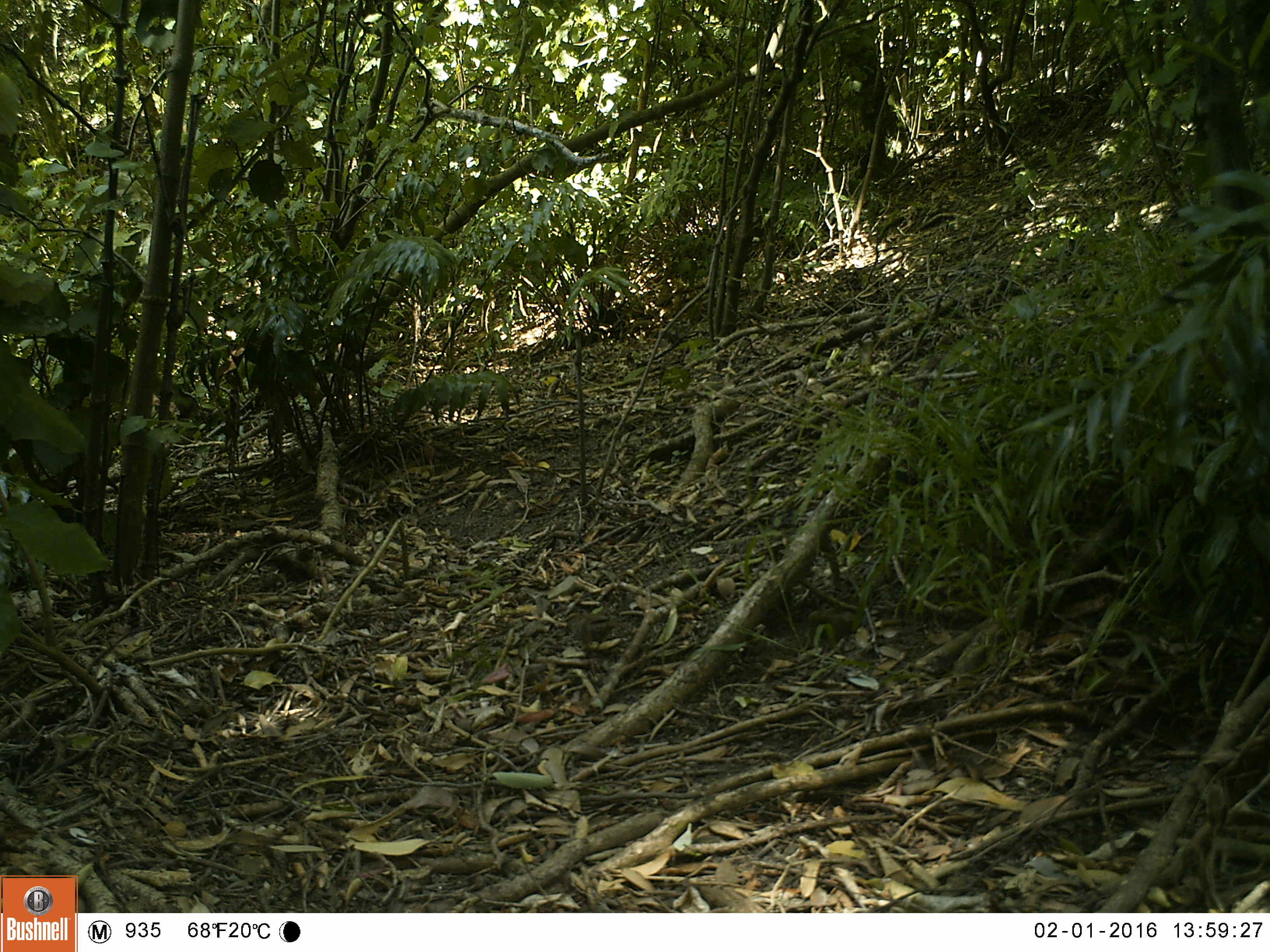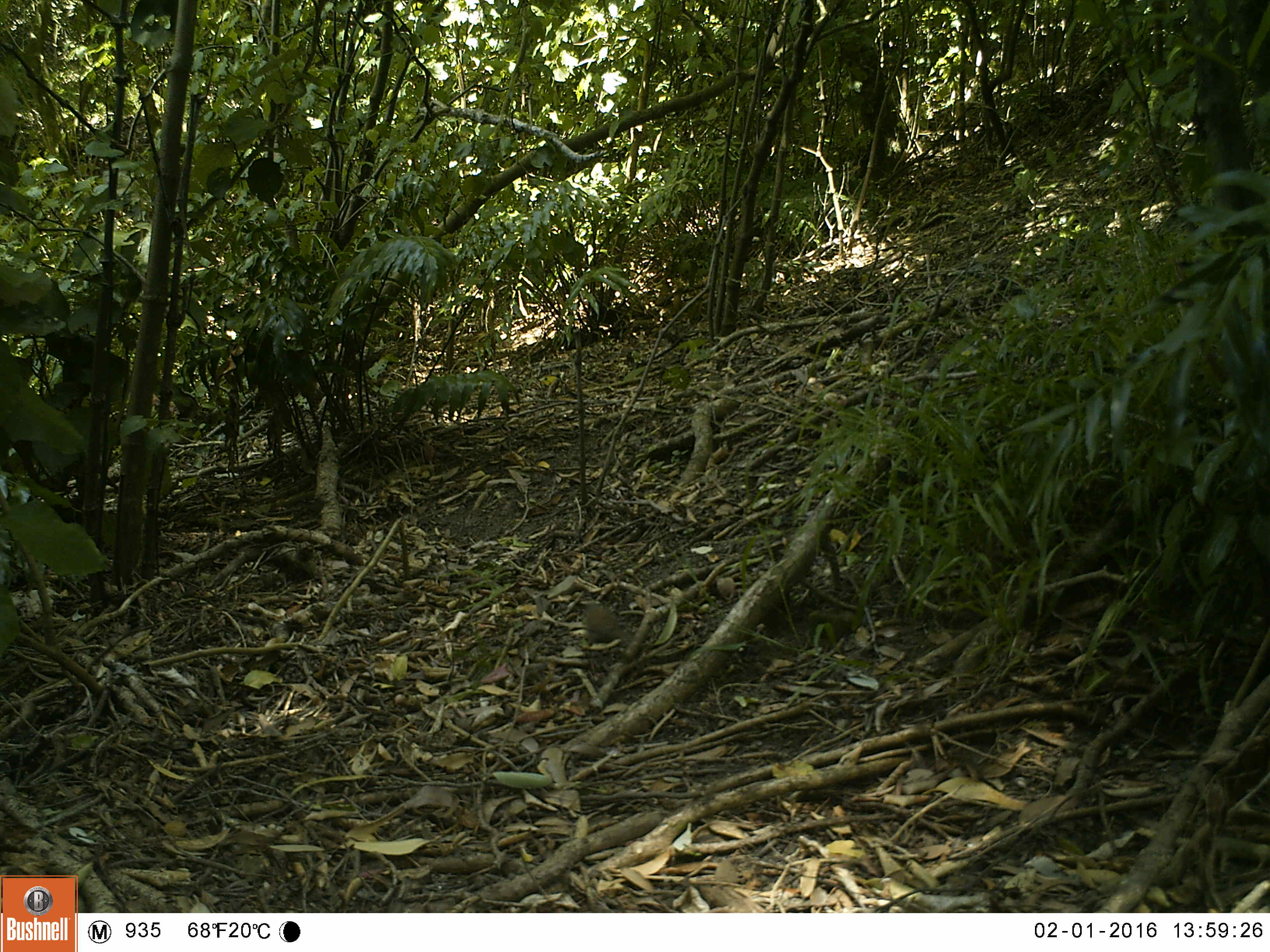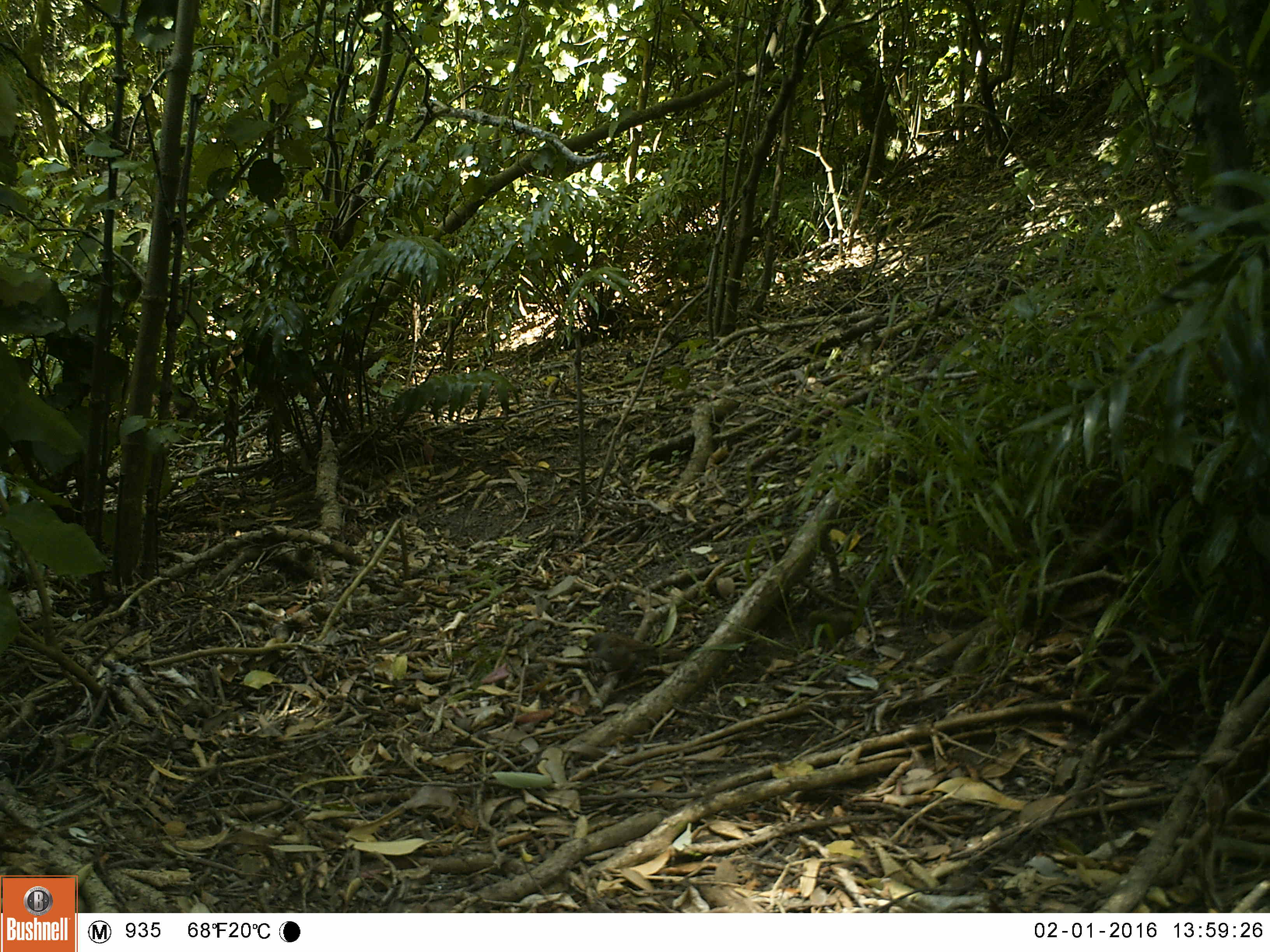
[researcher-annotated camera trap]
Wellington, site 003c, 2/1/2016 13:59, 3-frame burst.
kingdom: Animalia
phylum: Chordata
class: Aves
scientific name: Aves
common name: bird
Bird (Aves).